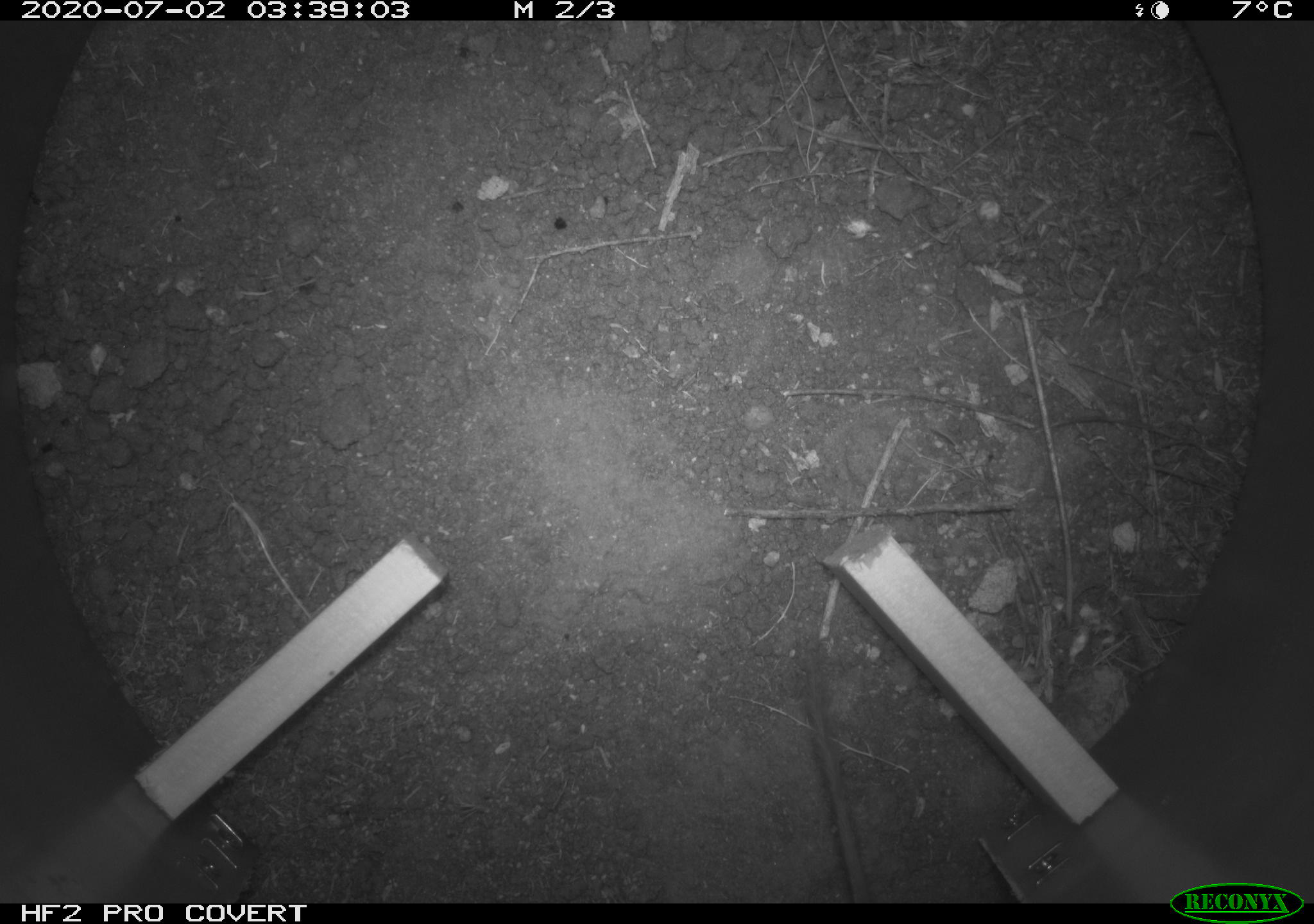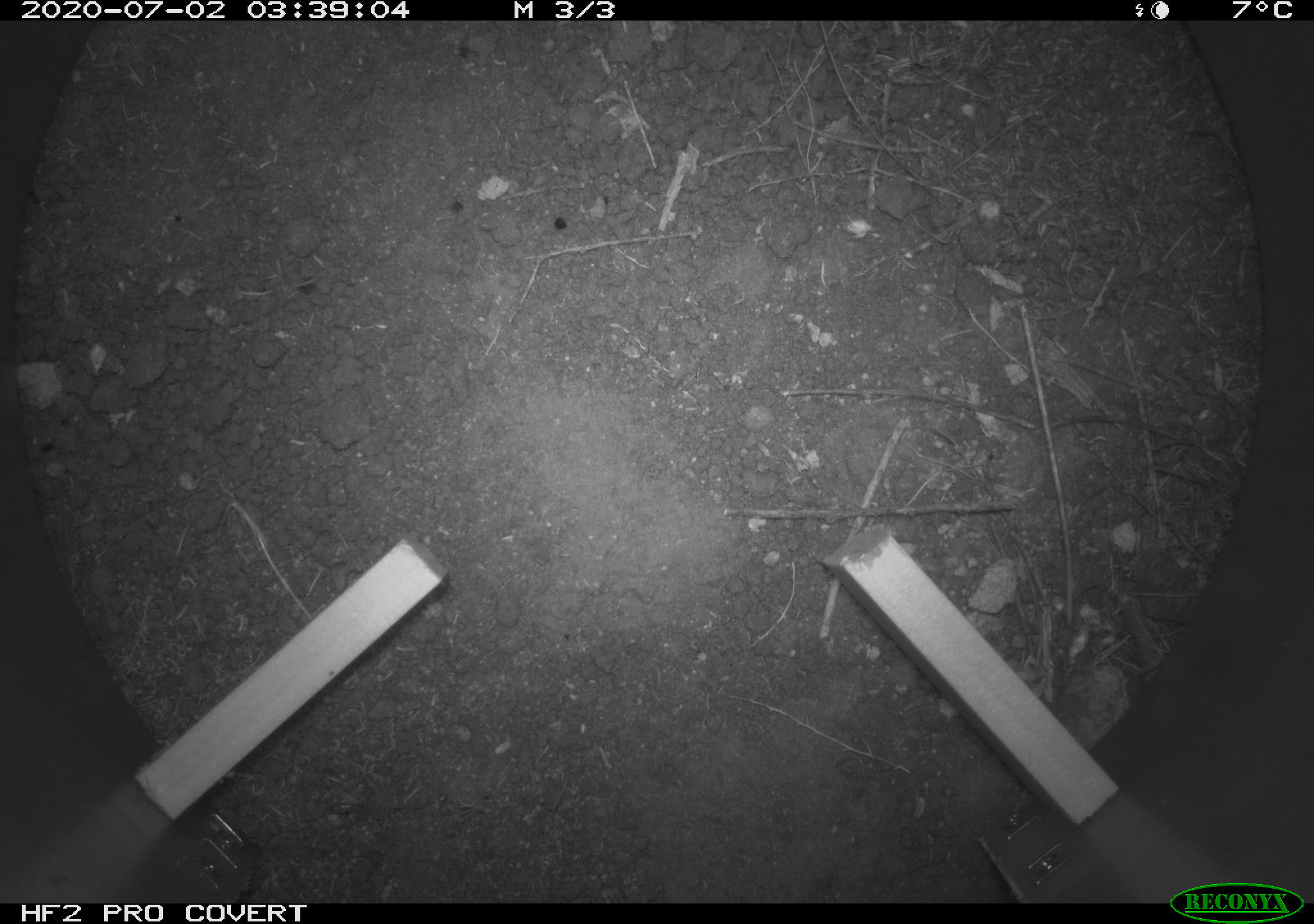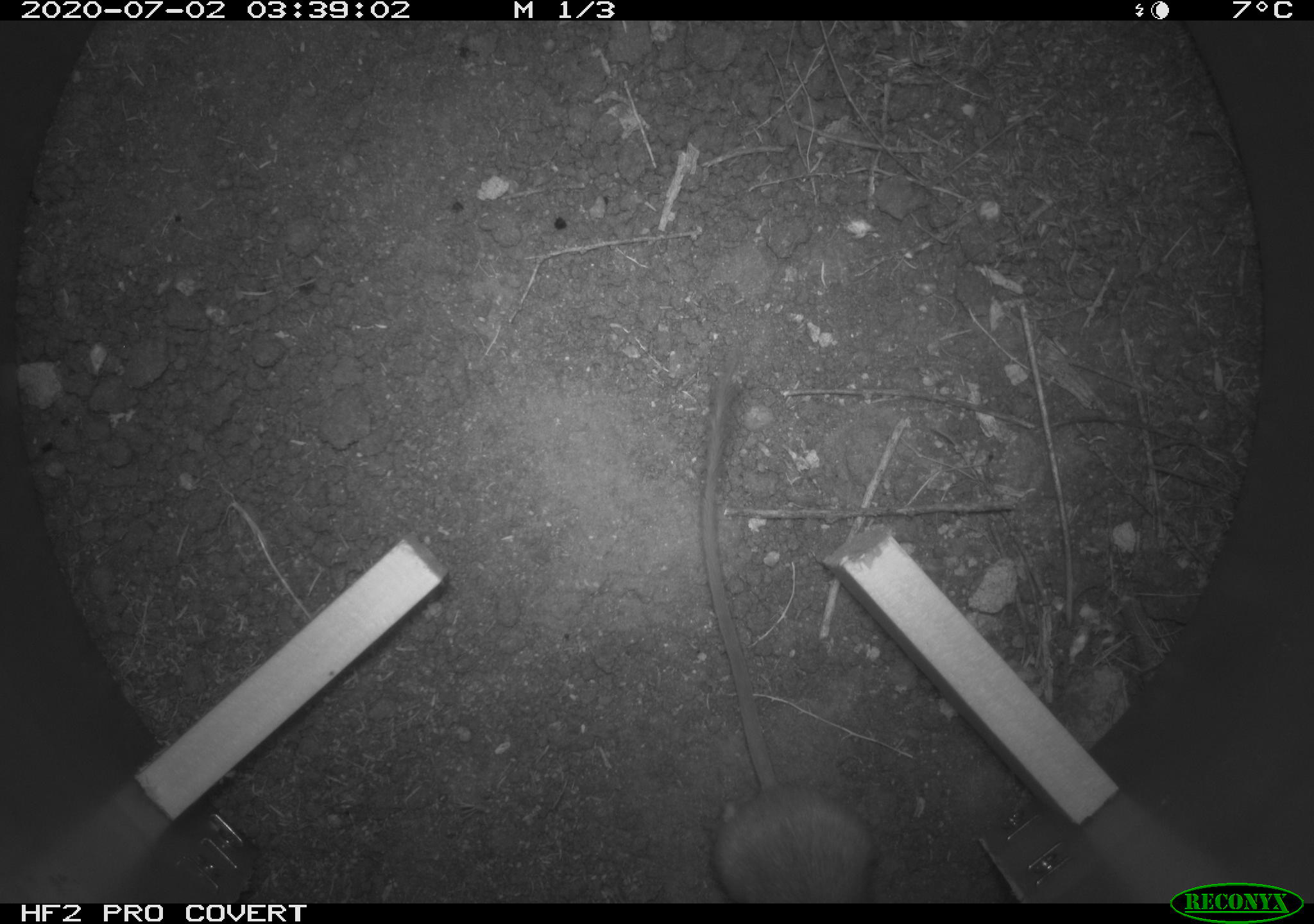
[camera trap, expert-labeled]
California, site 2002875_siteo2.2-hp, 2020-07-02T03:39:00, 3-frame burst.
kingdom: Animalia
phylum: Chordata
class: Mammalia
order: Rodentia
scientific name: Rodentia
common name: rodent